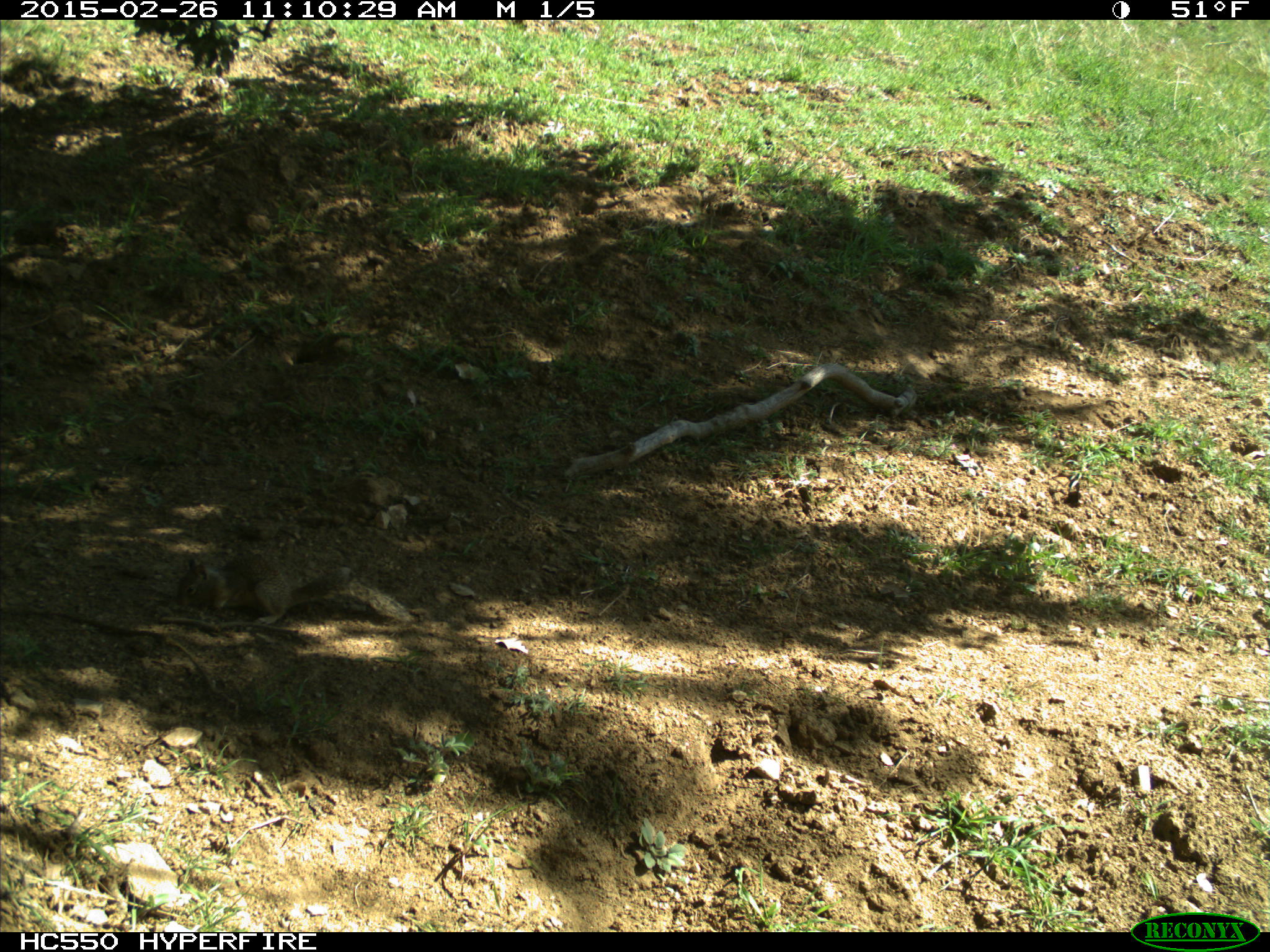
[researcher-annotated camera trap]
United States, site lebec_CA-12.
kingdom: Animalia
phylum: Chordata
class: Mammalia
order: Rodentia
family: Sciuridae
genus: Otospermophilus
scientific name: Otospermophilus beecheyi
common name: california ground squirrel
Otospermophilus beecheyi (california ground squirrel).